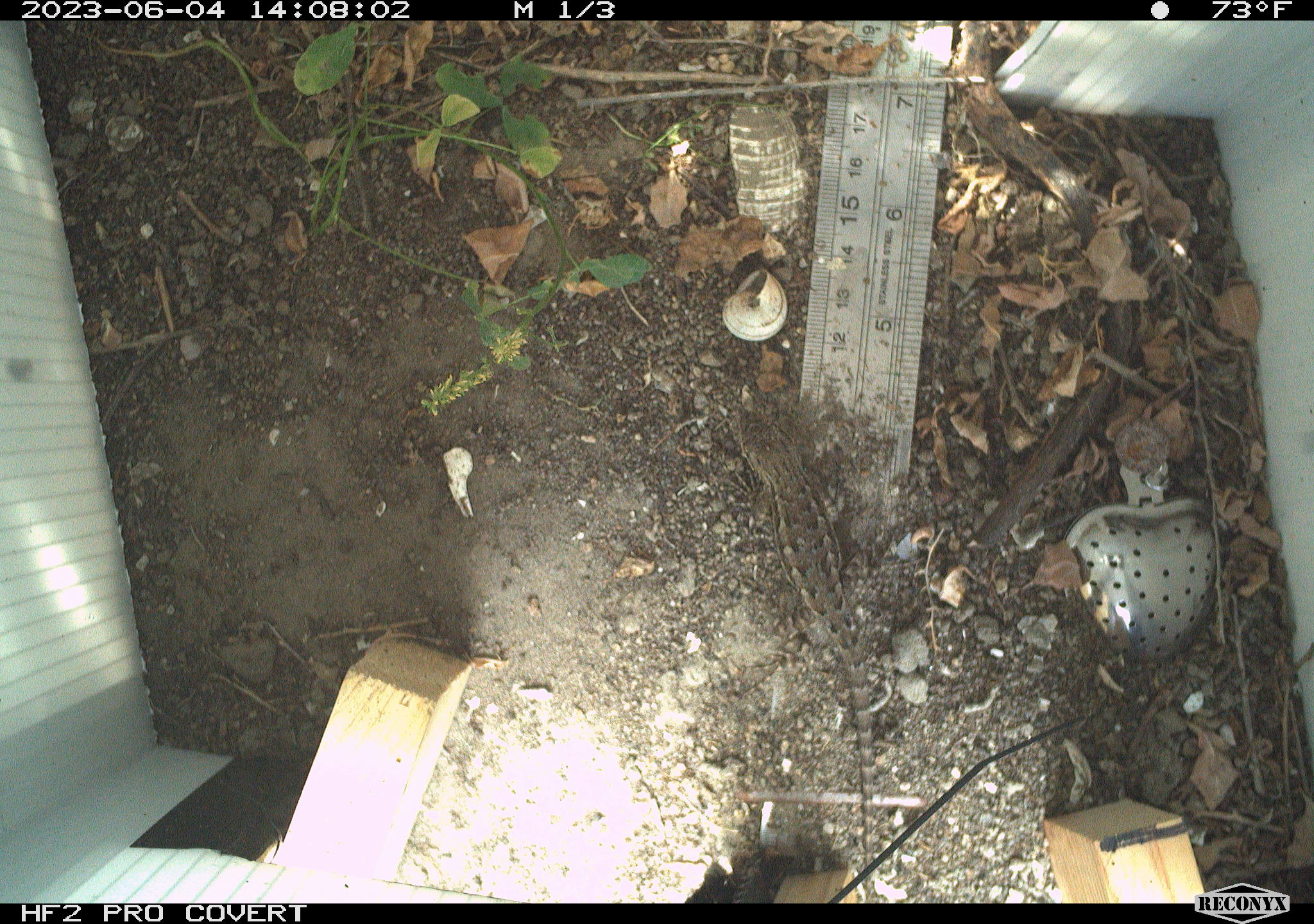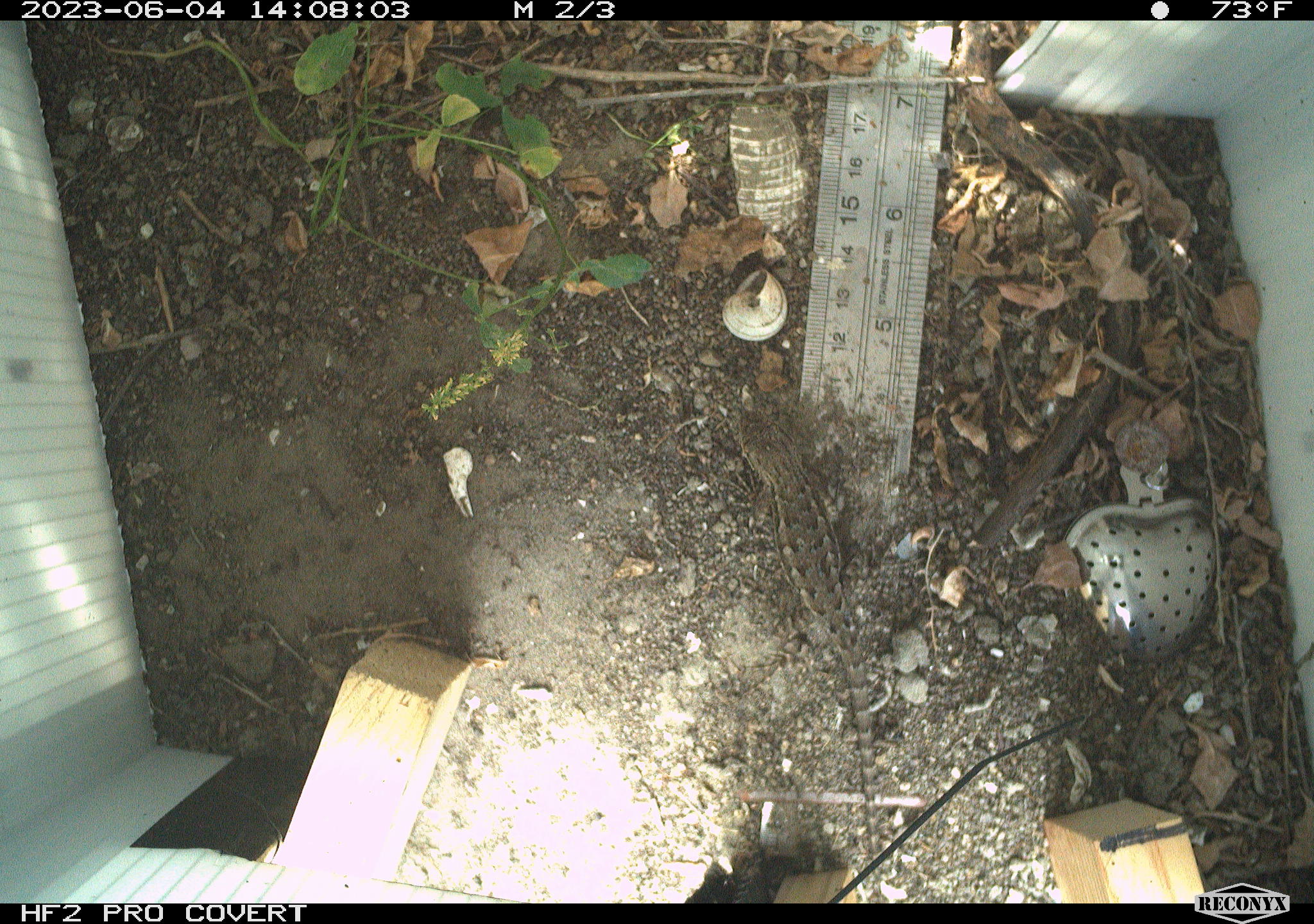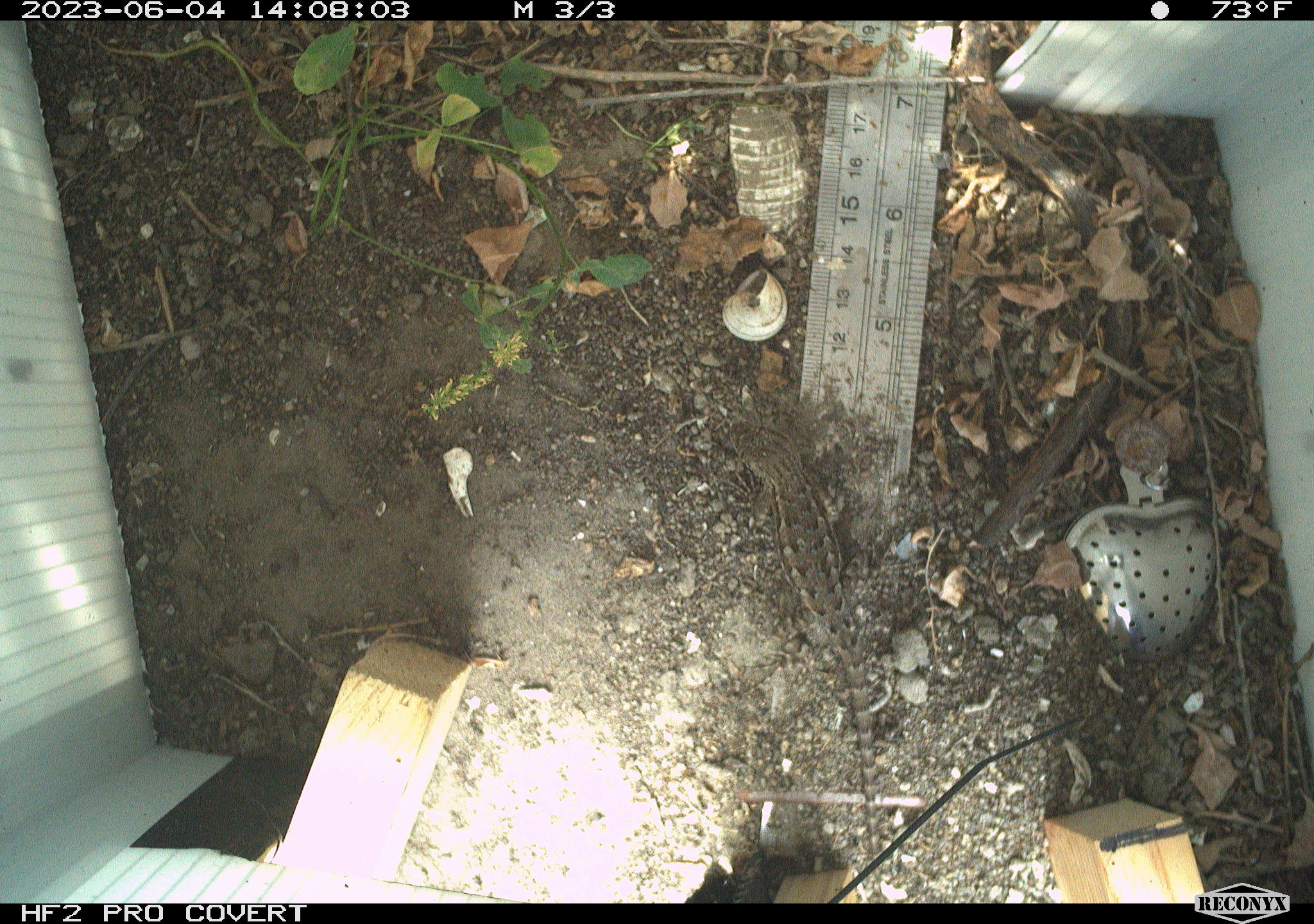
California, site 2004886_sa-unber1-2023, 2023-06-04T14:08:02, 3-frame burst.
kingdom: Animalia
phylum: Chordata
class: Reptilia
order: Squamata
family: Phrynosomatidae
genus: Sceloporus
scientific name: Sceloporus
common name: spiny lizards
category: sceloporus species